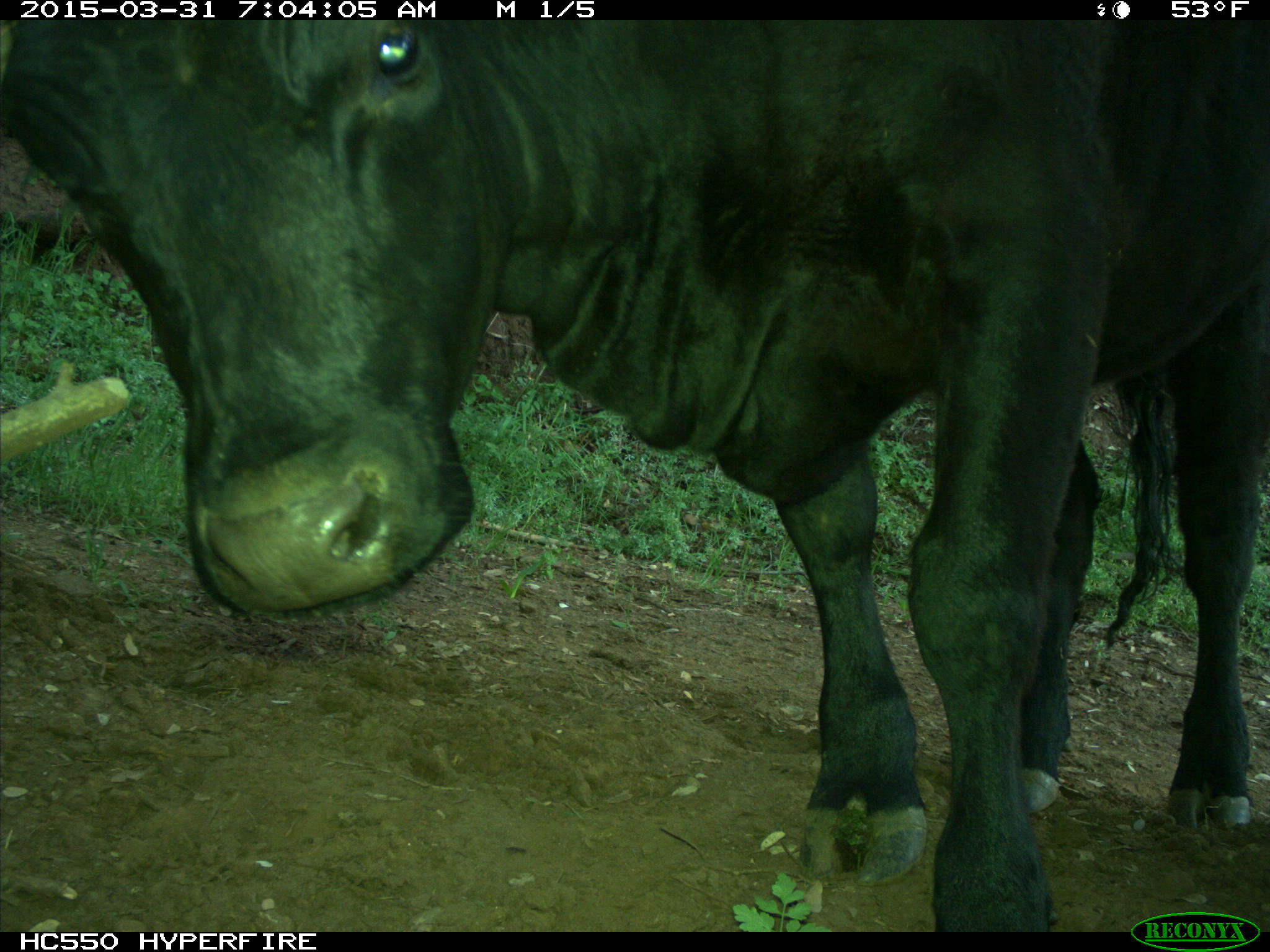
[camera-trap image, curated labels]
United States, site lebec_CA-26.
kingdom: Animalia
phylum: Chordata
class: Mammalia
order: Artiodactyla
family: Bovidae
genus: Bos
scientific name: Bos taurus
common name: domestic cow